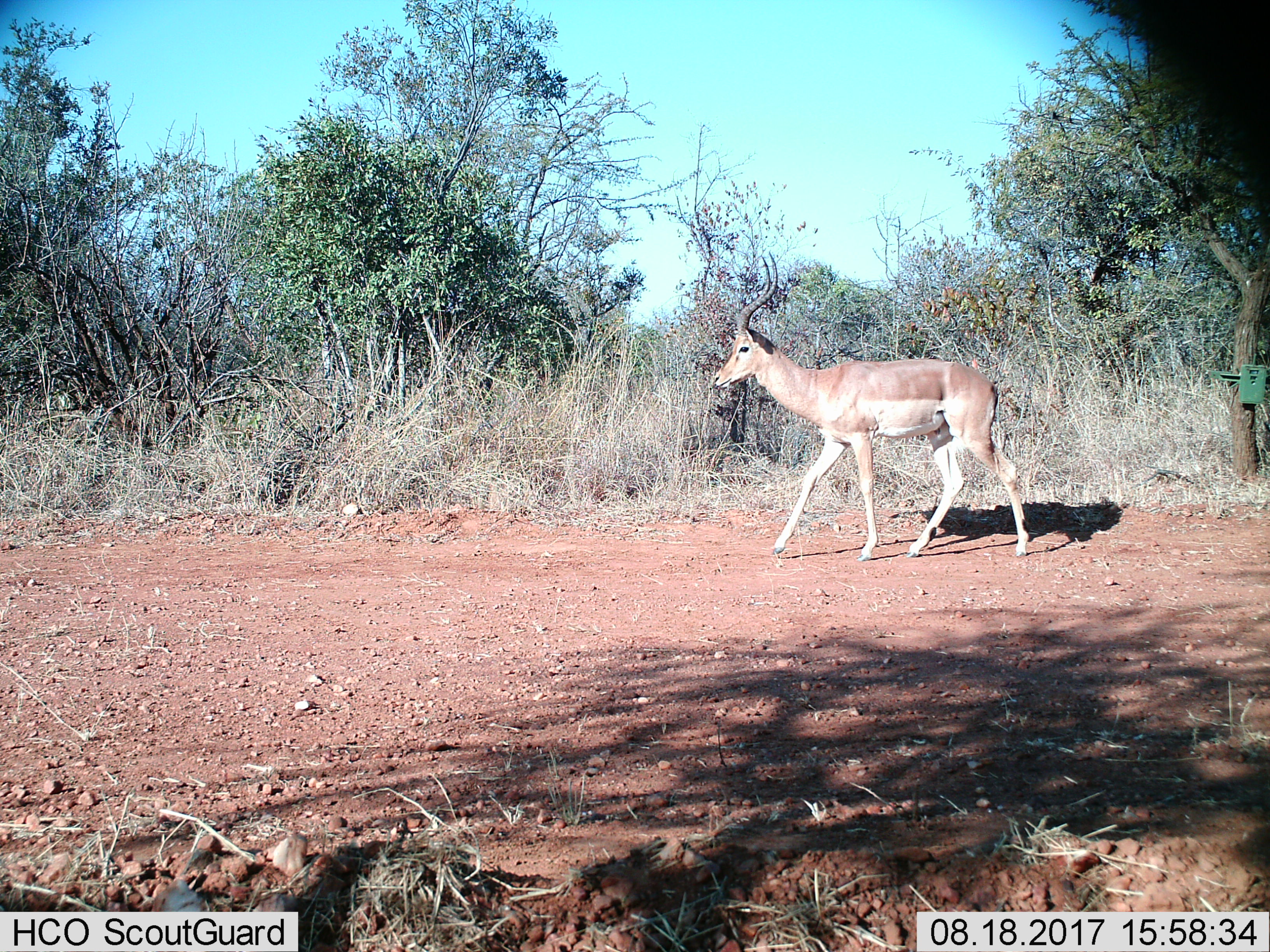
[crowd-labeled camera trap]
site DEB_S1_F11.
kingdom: Animalia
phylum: Chordata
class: Mammalia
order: Artiodactyla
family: Bovidae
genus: Aepyceros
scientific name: Aepyceros melampus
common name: impala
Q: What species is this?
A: Impala (Aepyceros melampus).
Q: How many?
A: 1.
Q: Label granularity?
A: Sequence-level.